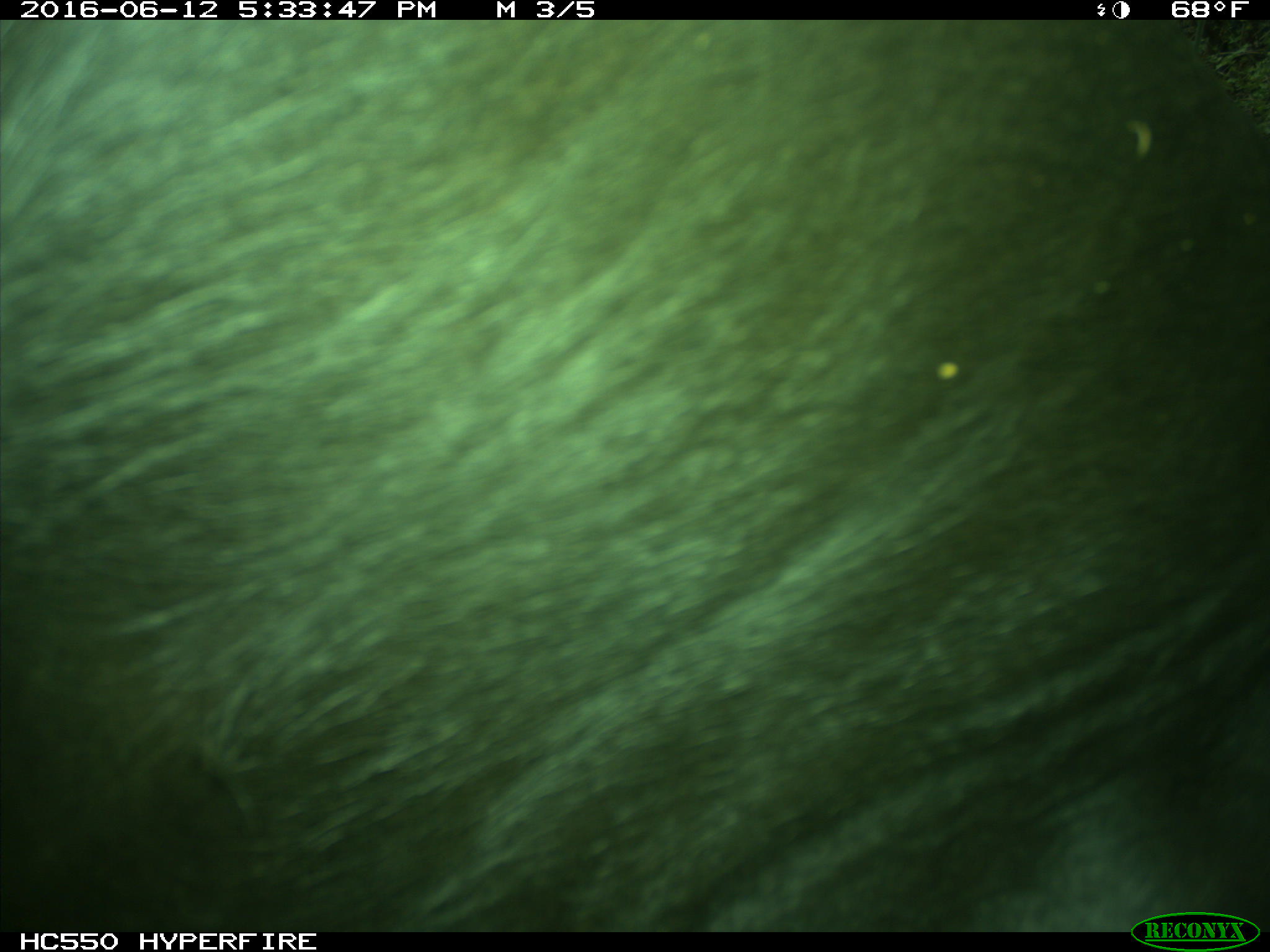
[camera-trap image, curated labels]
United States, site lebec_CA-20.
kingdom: Animalia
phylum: Chordata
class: Mammalia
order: Artiodactyla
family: Bovidae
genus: Bos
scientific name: Bos taurus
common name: domestic cow